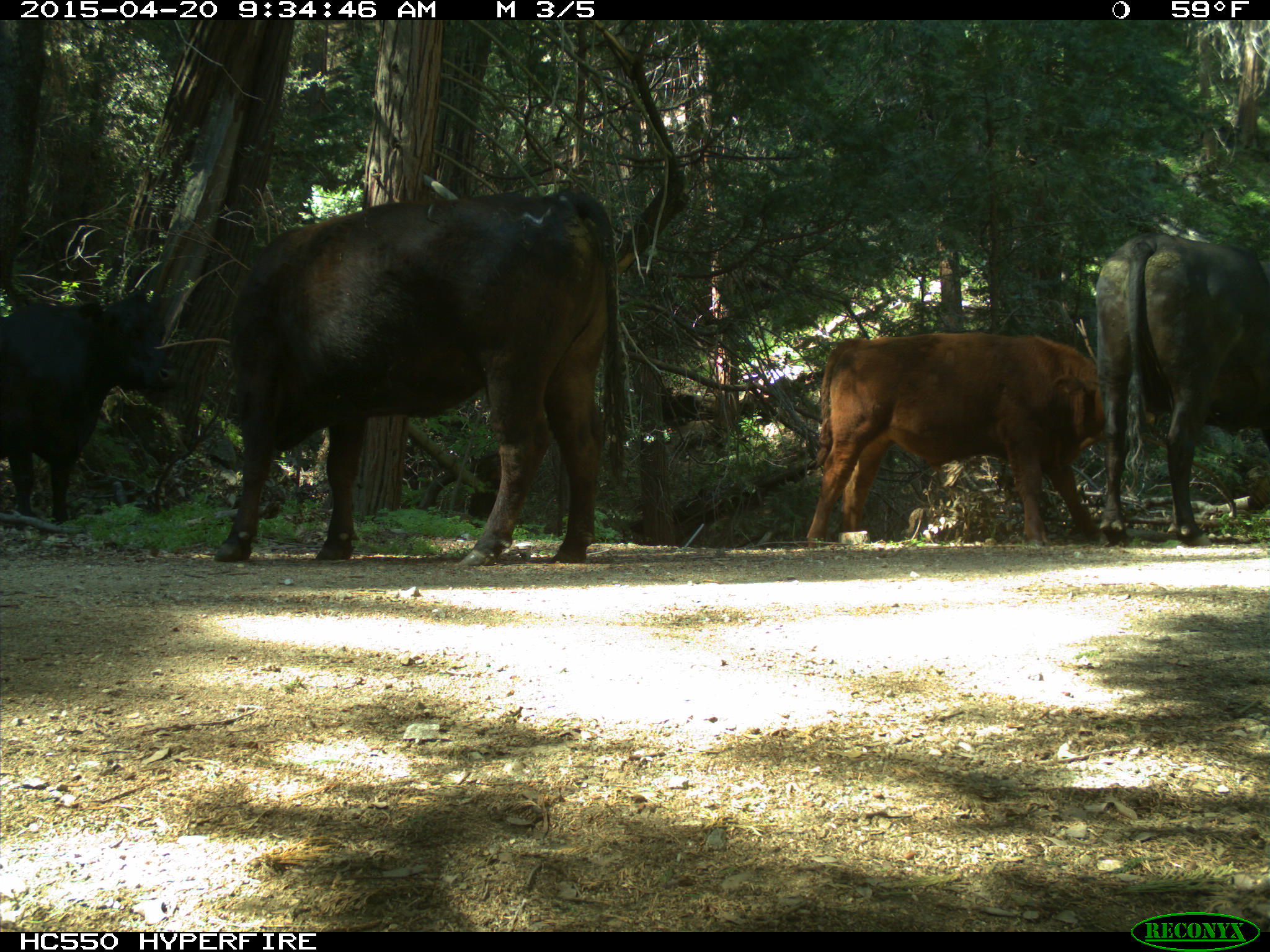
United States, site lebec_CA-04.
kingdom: Animalia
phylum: Chordata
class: Mammalia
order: Artiodactyla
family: Bovidae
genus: Bos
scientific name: Bos taurus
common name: domestic cow